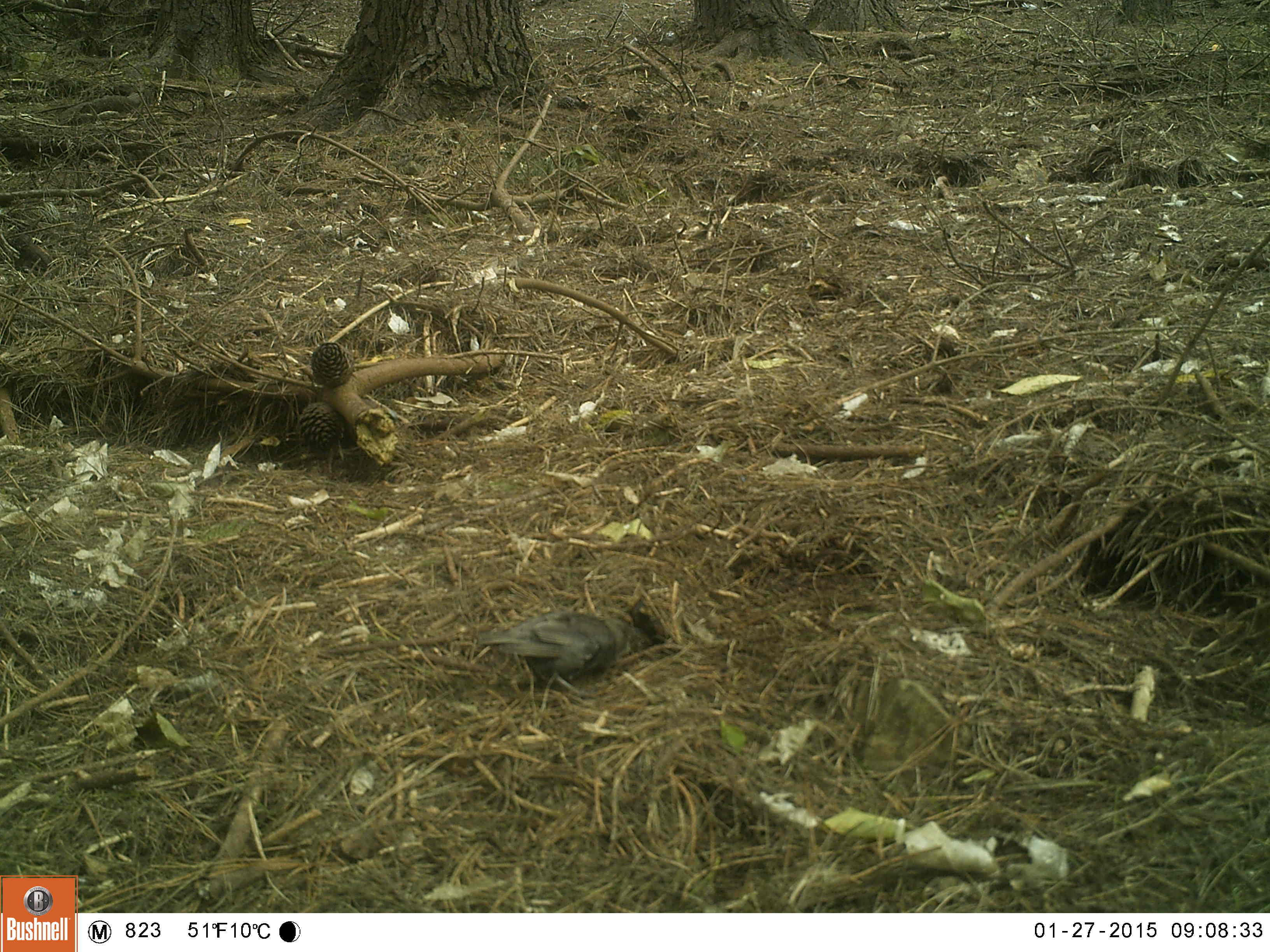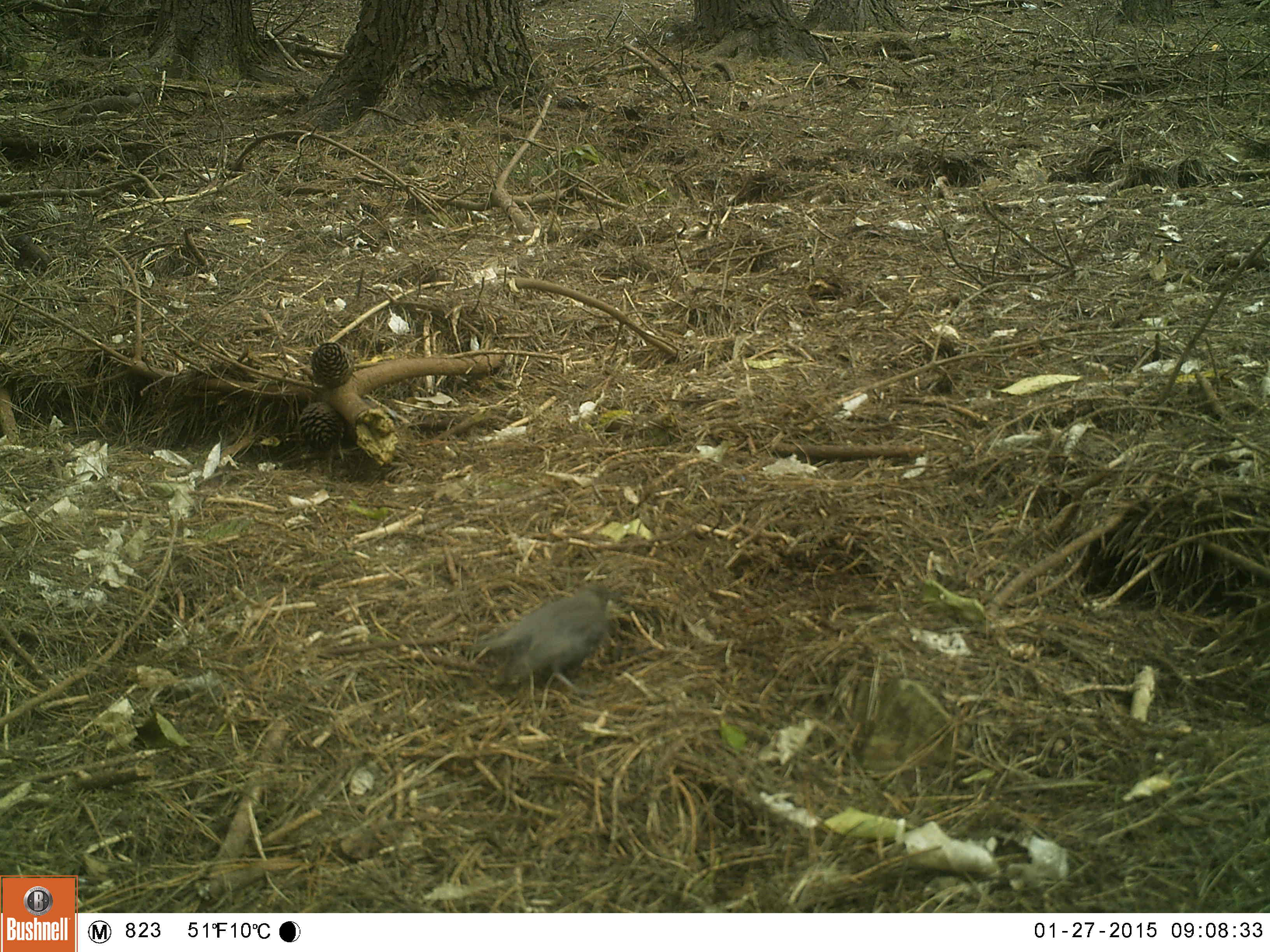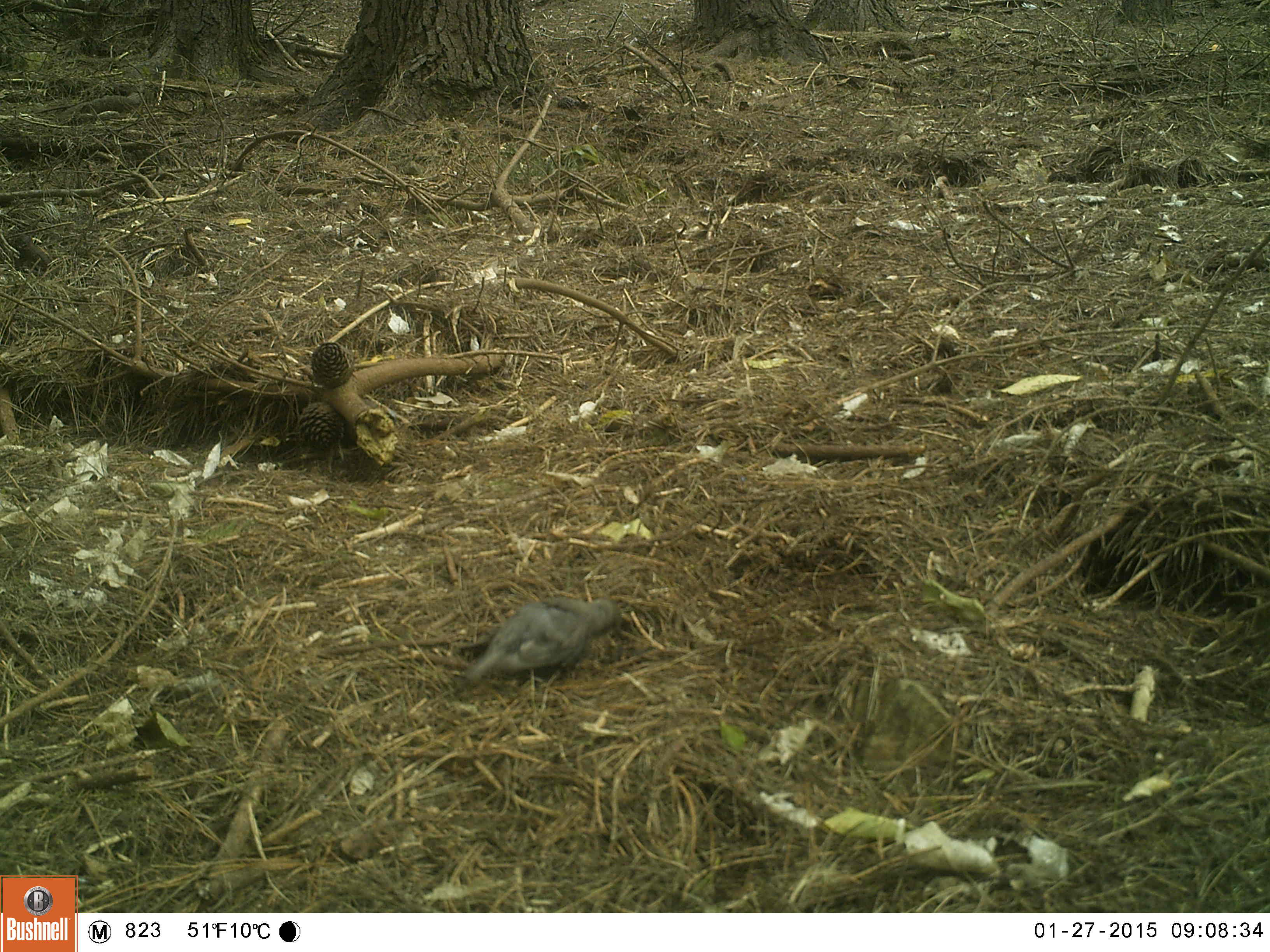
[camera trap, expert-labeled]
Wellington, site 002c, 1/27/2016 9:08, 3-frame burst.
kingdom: Animalia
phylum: Chordata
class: Aves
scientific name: Aves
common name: bird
Bird (Aves).